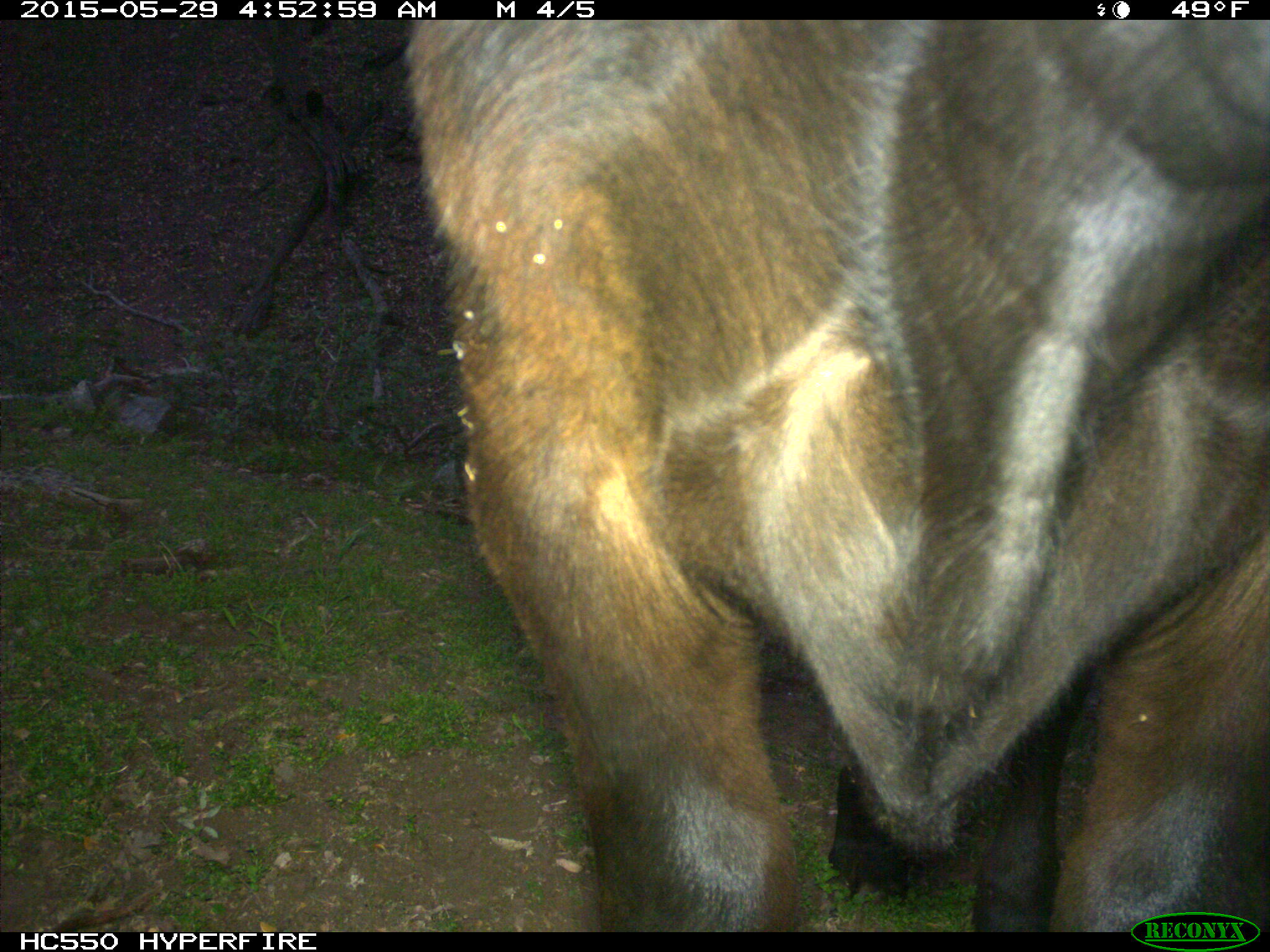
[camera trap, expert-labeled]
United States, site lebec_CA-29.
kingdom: Animalia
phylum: Chordata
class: Mammalia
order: Artiodactyla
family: Bovidae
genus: Bos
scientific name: Bos taurus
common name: domestic cow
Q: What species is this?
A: Bos taurus (domestic cow).